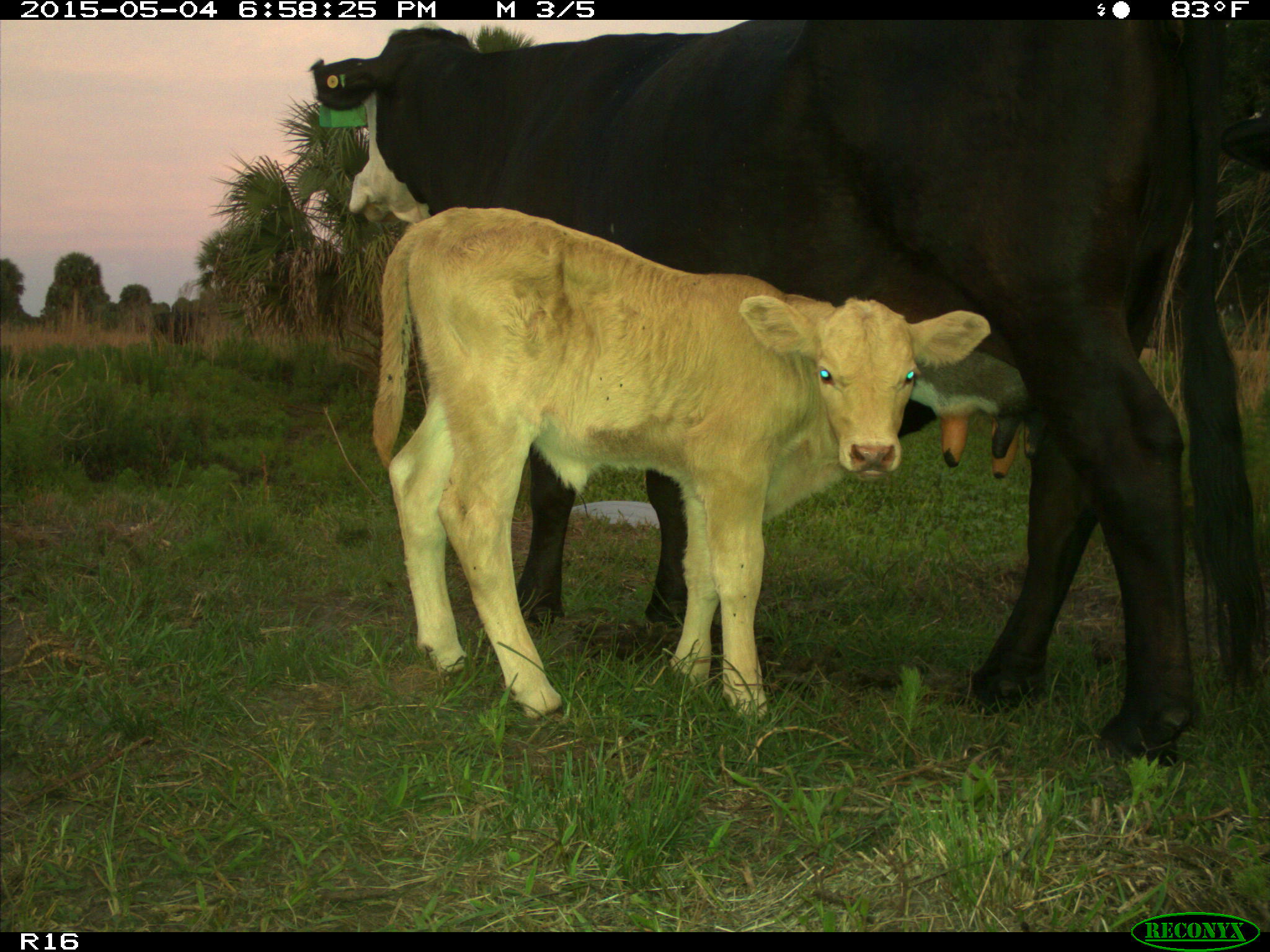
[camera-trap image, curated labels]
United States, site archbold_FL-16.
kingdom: Animalia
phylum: Chordata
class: Mammalia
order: Artiodactyla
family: Bovidae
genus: Bos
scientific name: Bos taurus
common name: domestic cow